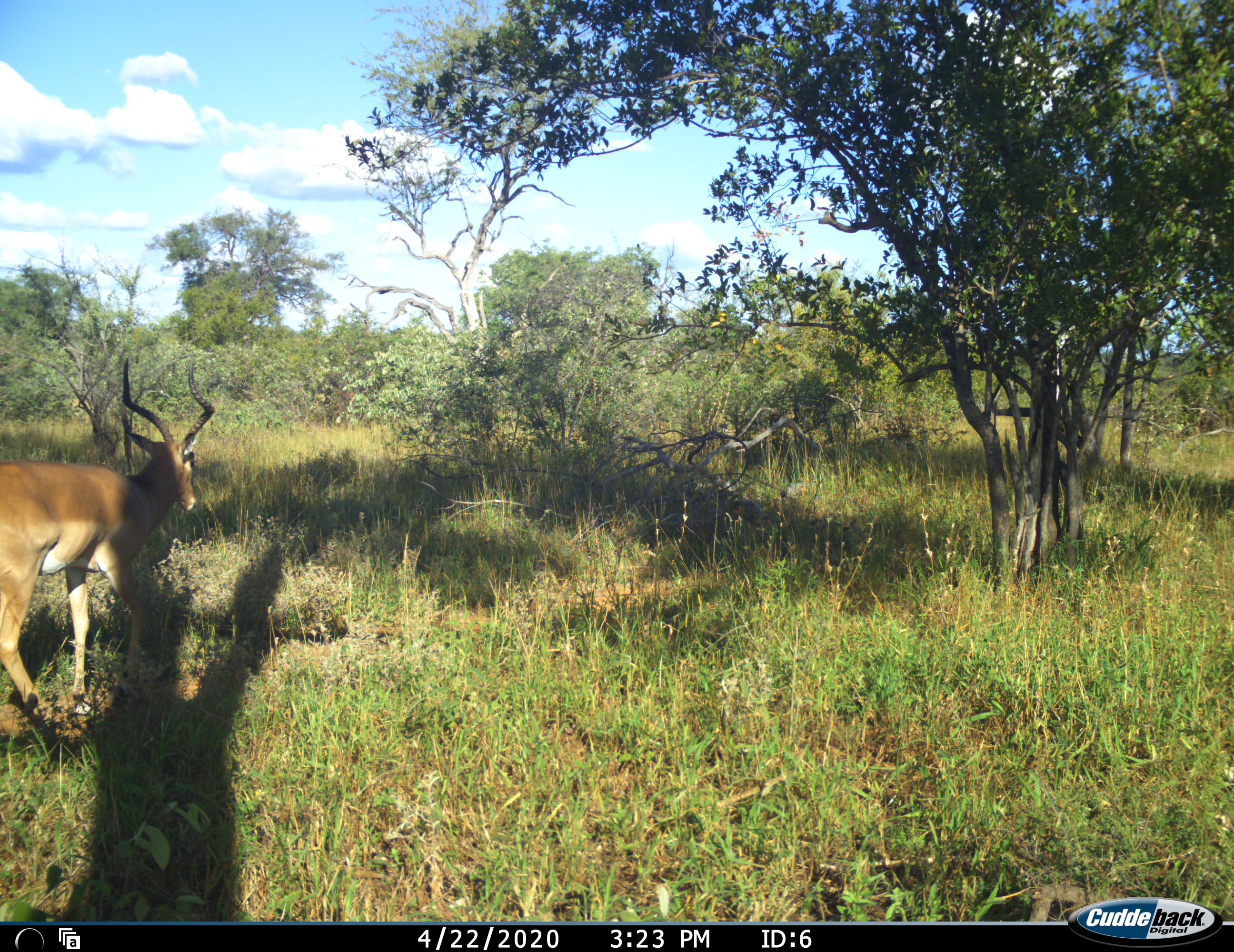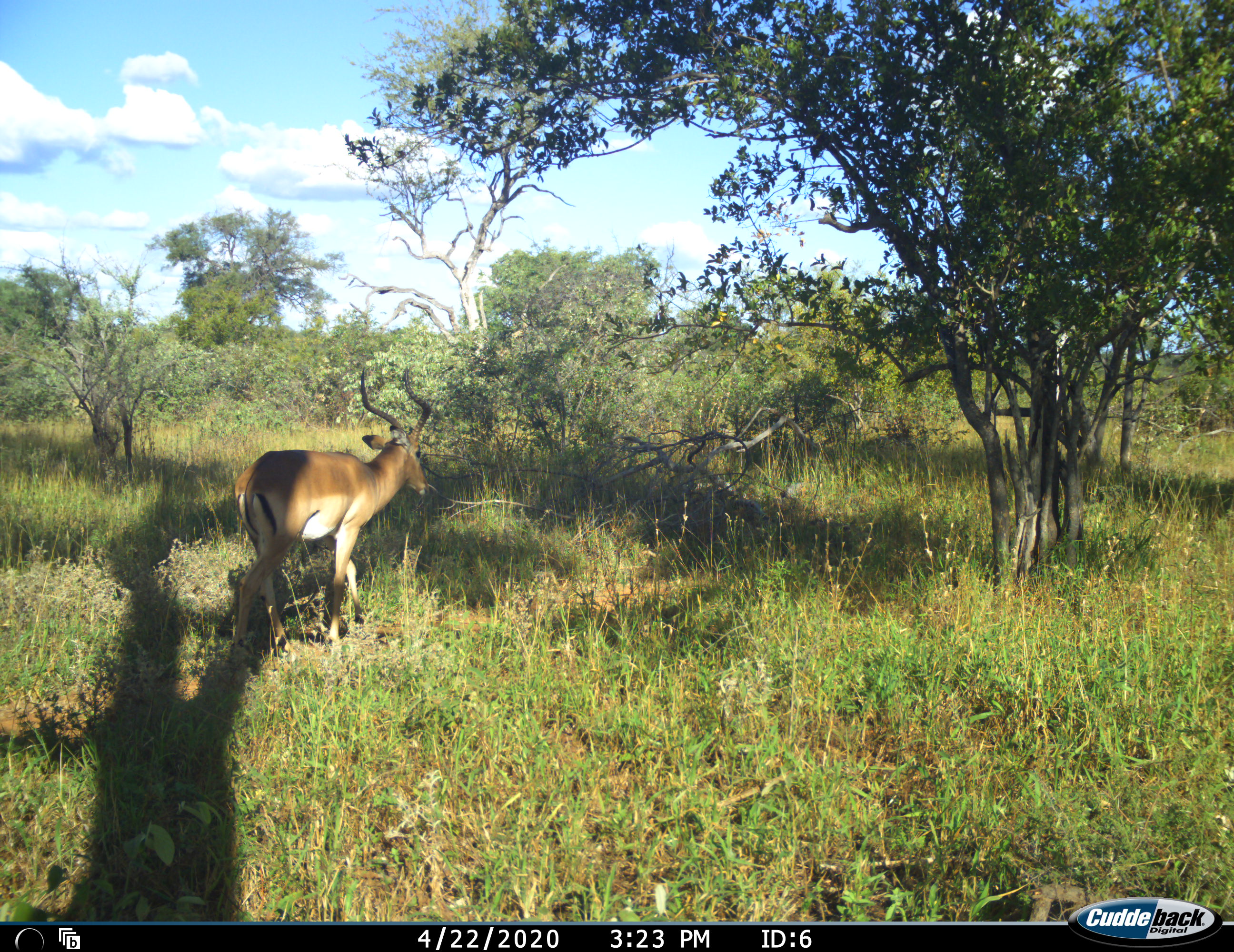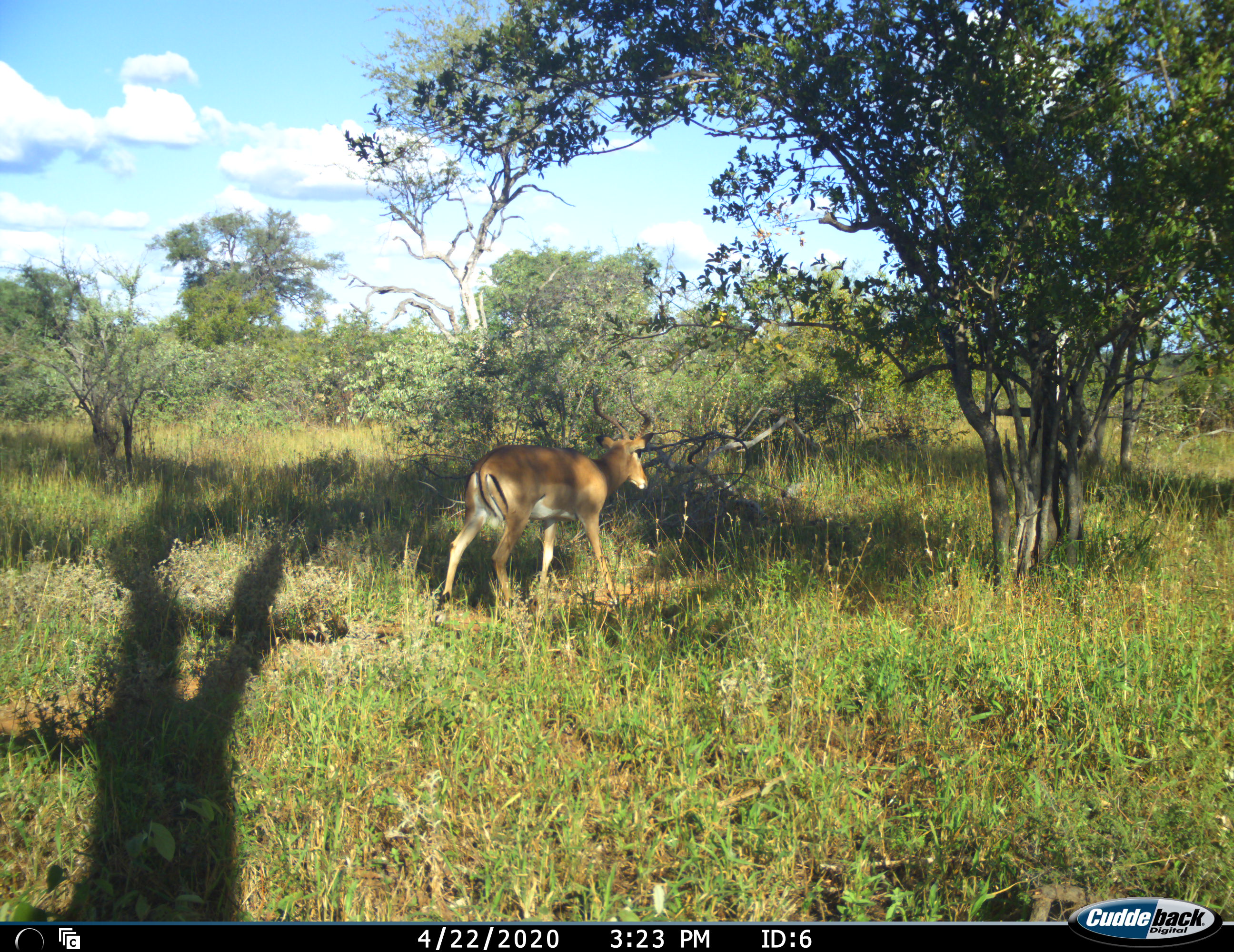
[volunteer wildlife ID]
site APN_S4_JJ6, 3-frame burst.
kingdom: Animalia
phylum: Chordata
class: Mammalia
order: Artiodactyla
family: Bovidae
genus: Aepyceros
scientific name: Aepyceros melampus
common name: impala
Impala (Aepyceros melampus), count 1. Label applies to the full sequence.